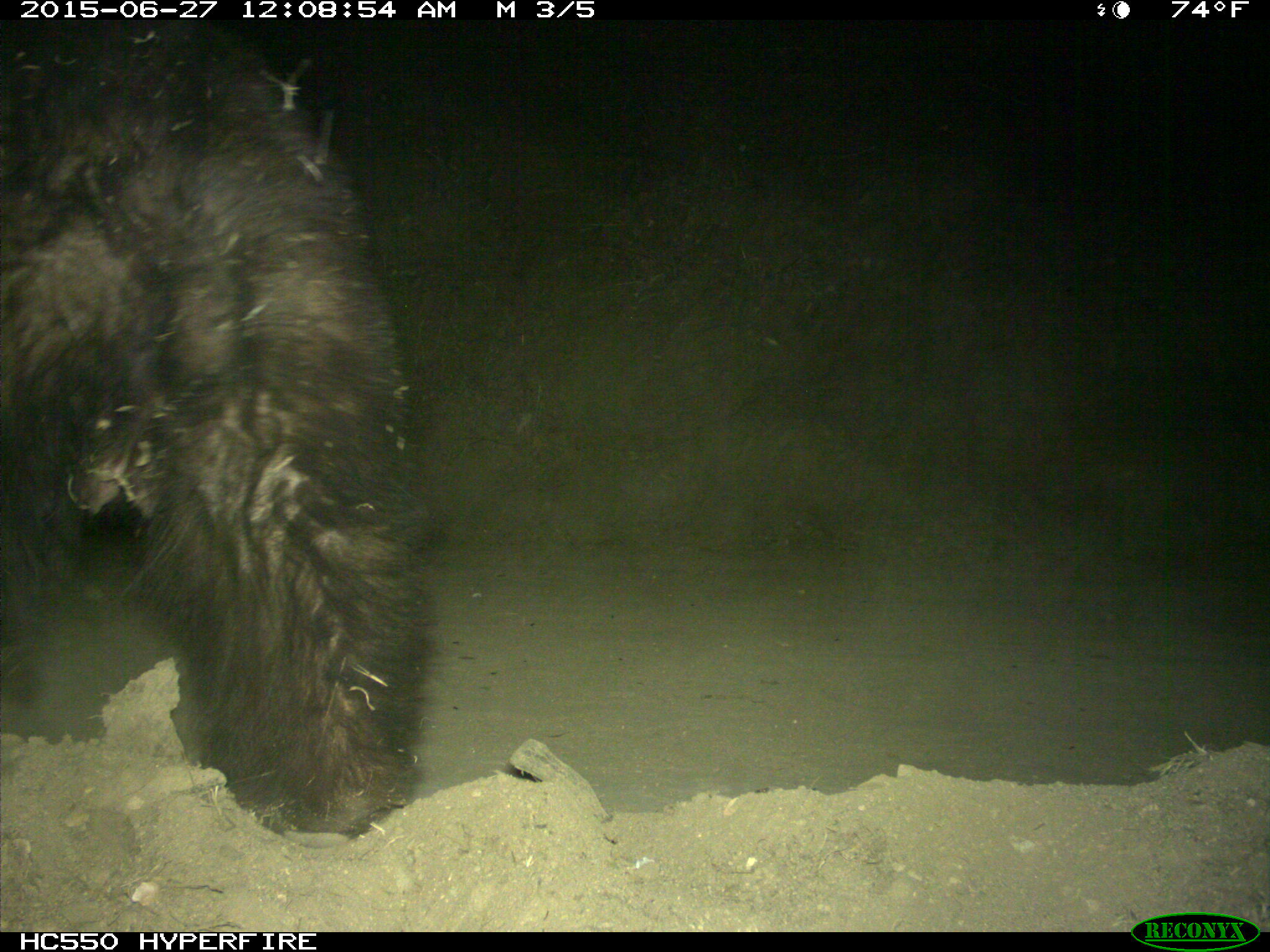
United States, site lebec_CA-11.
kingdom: Animalia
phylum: Chordata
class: Mammalia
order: Carnivora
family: Ursidae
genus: Ursus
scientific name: Ursus americanus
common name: american black bear